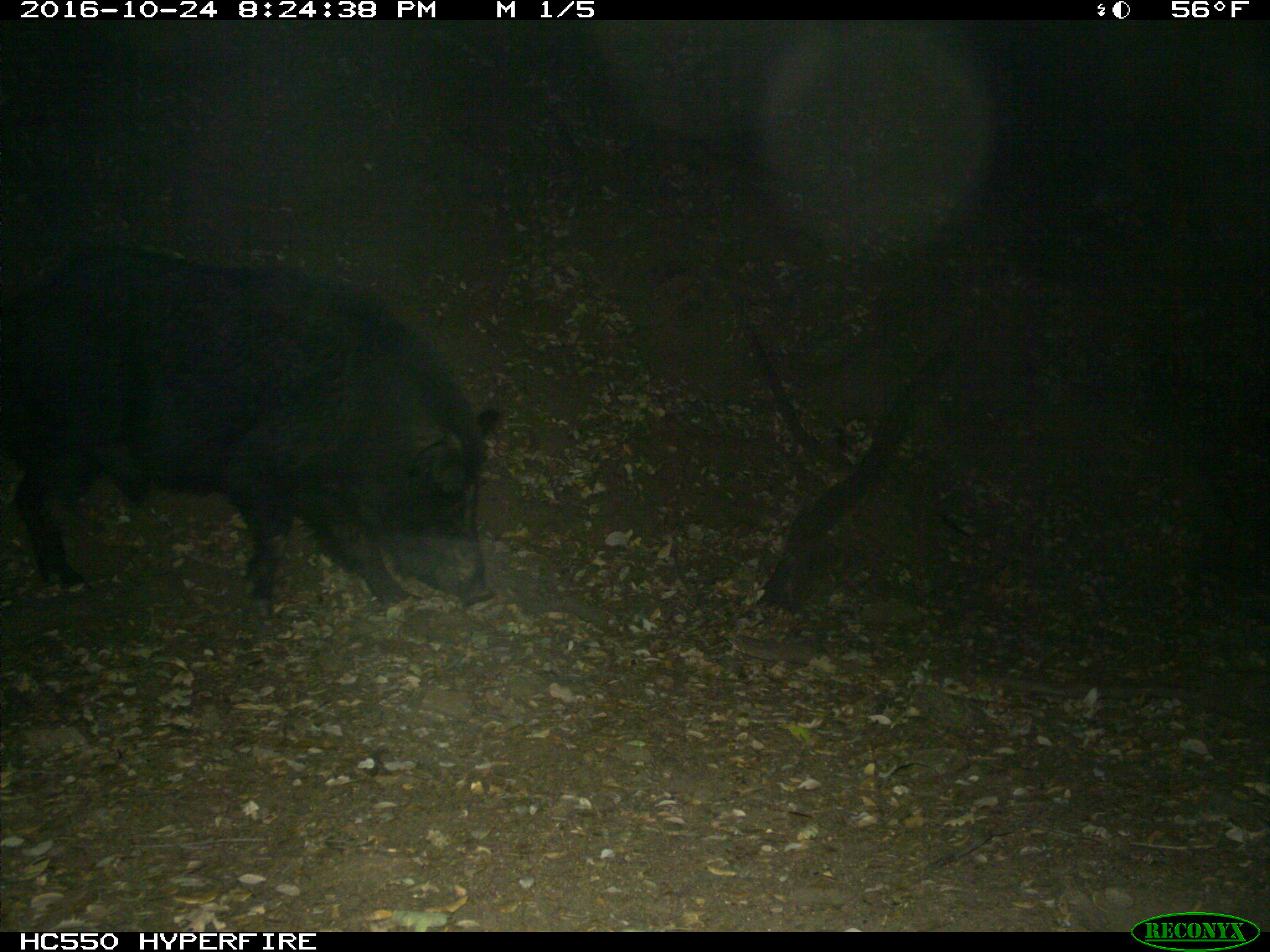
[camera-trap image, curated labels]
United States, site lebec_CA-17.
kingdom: Animalia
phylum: Chordata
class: Mammalia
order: Artiodactyla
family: Suidae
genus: Sus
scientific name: Sus scrofa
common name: wild boar